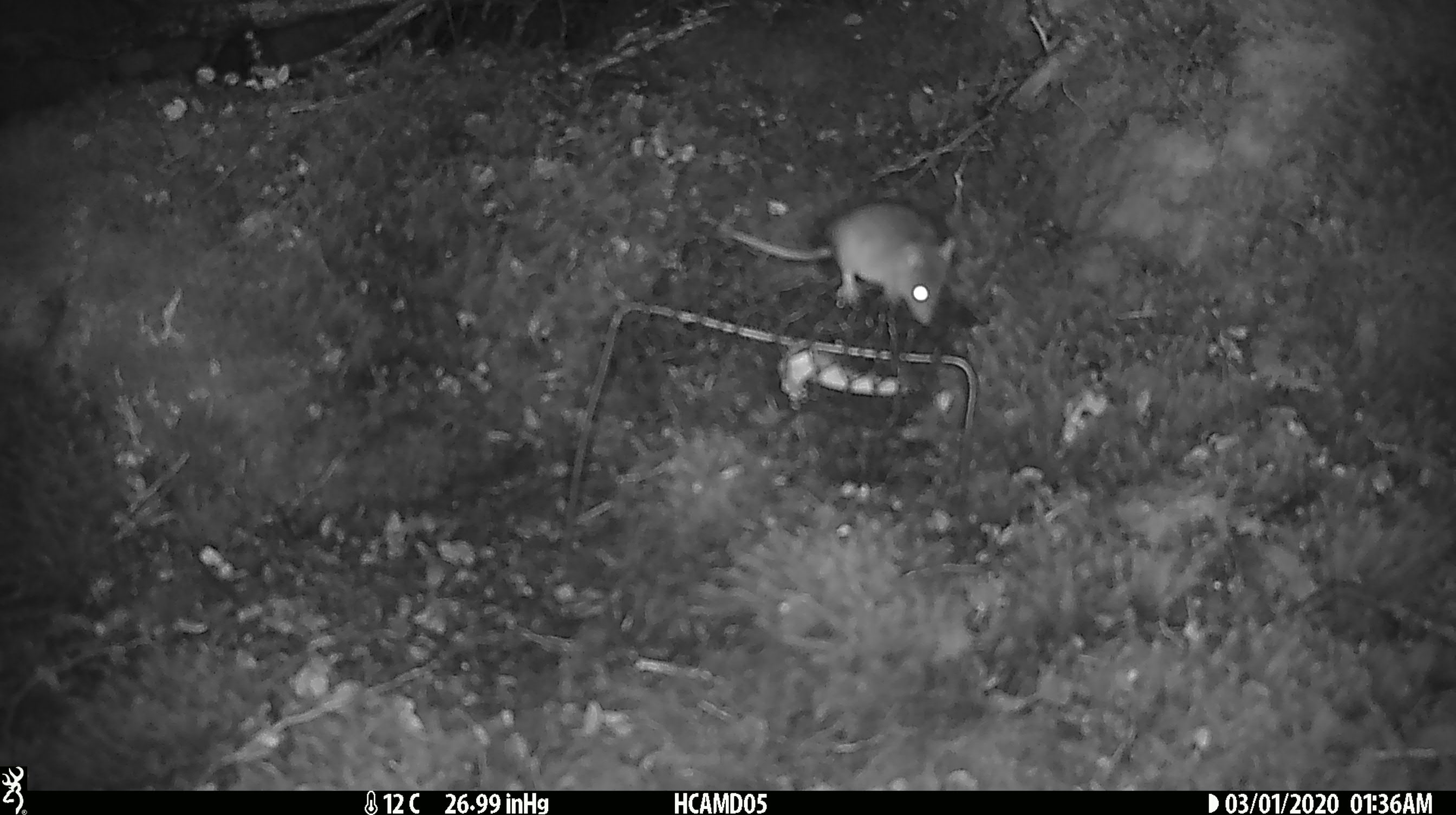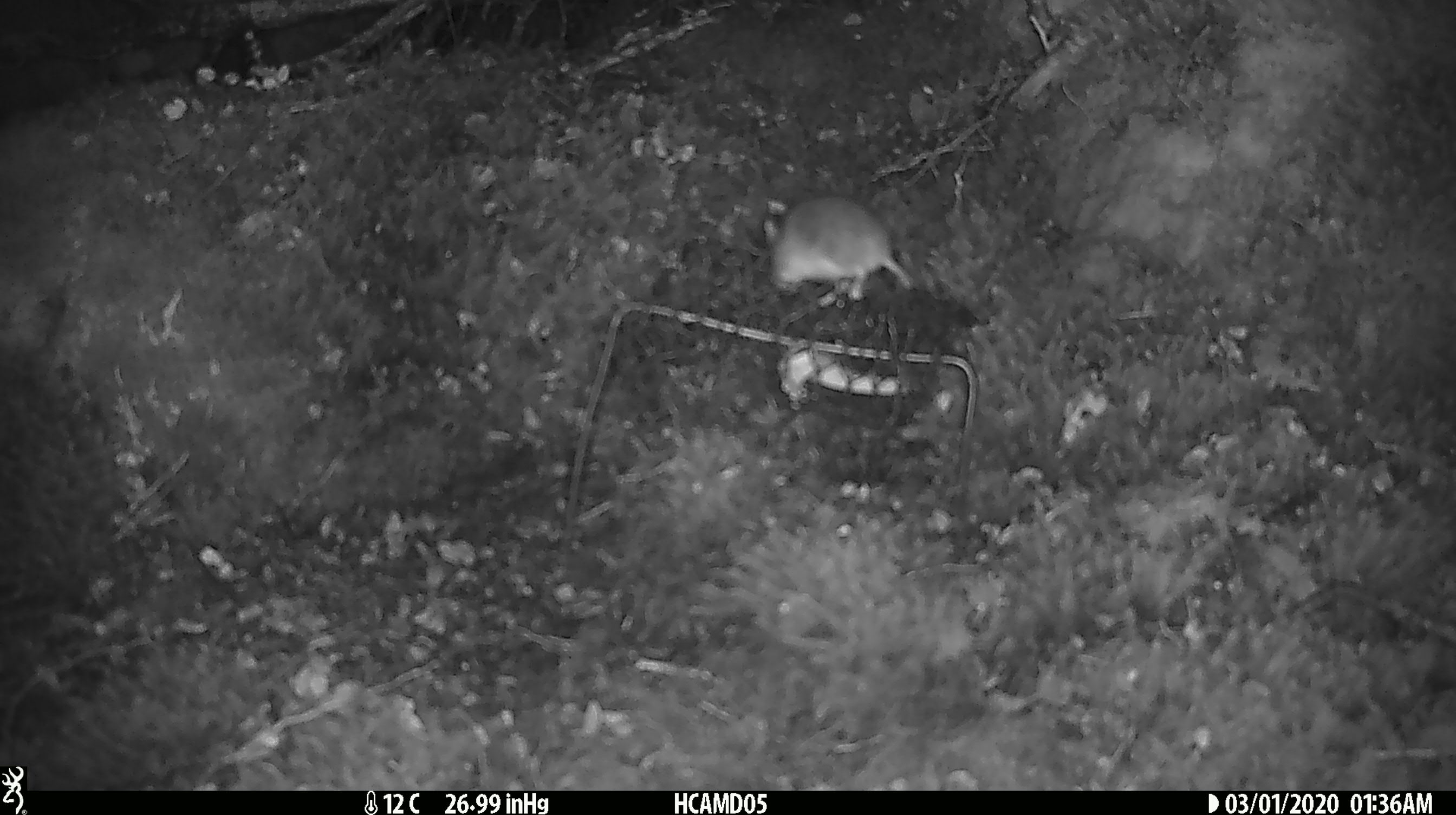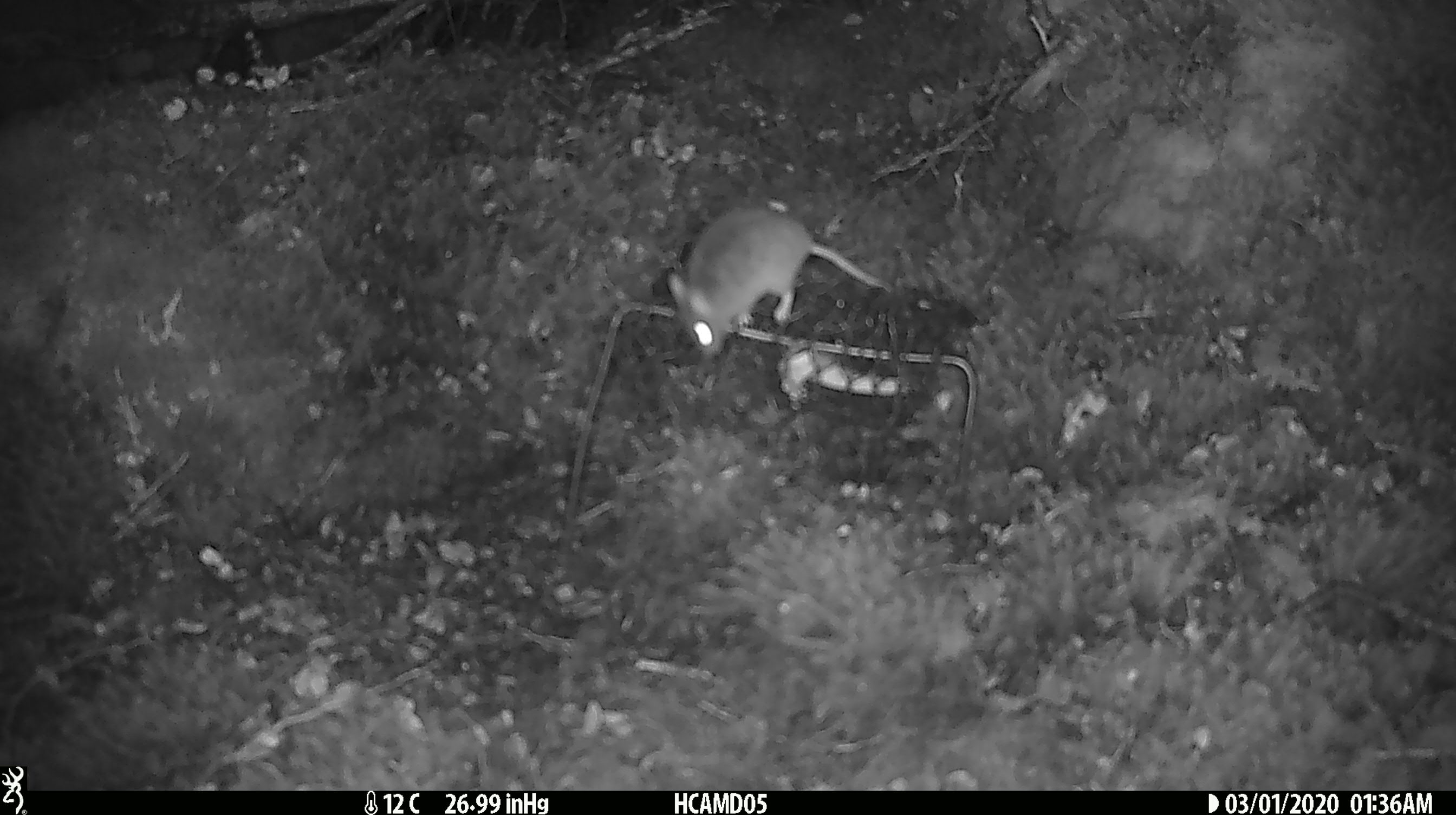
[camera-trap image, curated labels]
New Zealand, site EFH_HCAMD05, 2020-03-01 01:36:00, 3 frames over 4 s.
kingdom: Animalia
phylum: Chordata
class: Mammalia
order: Rodentia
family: Muridae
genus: Mus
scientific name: Mus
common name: mouse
Mouse (Mus).